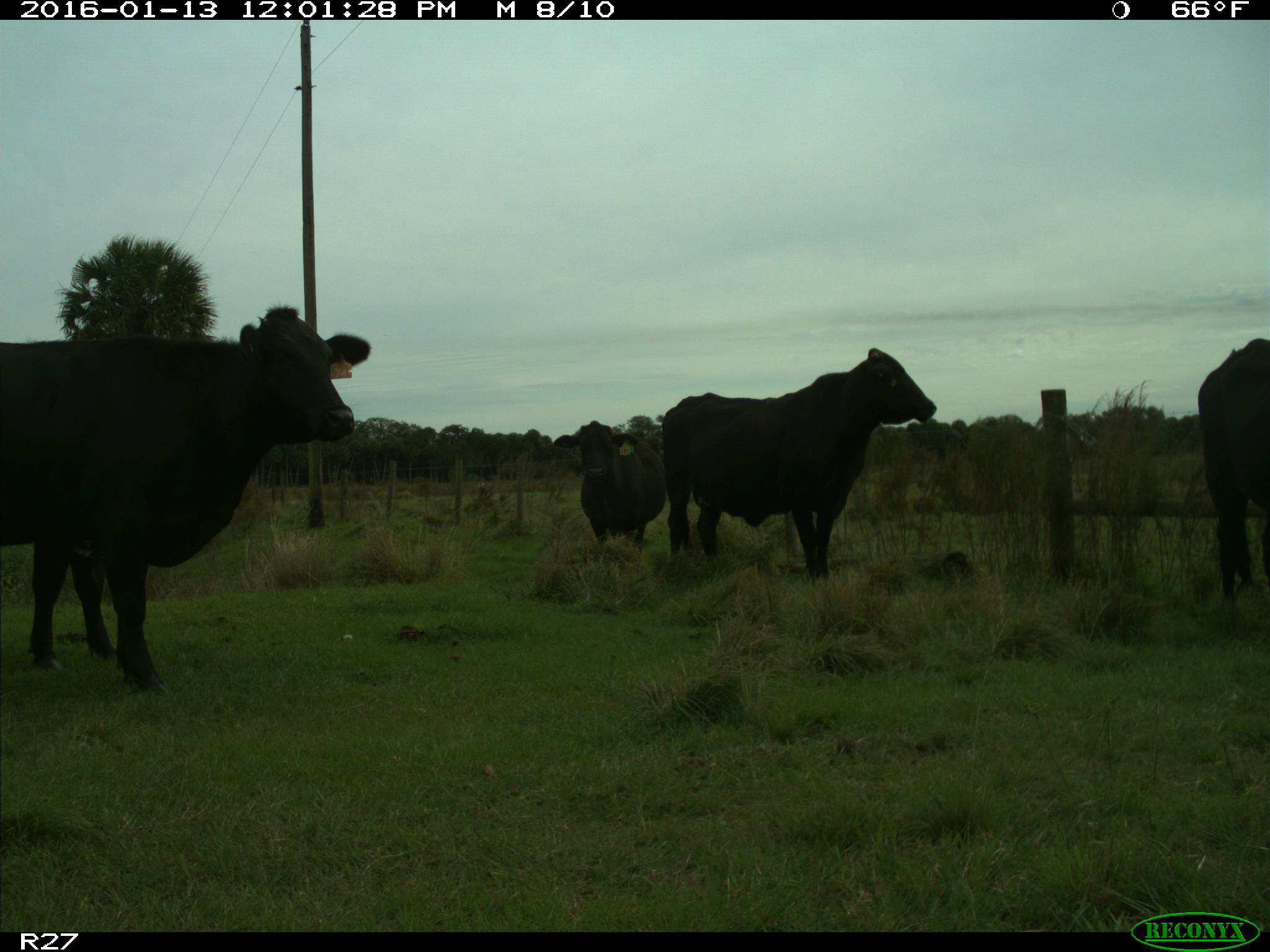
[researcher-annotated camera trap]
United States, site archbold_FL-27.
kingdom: Animalia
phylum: Chordata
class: Mammalia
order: Artiodactyla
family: Bovidae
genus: Bos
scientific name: Bos taurus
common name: domestic cow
Bos taurus (domestic cow).